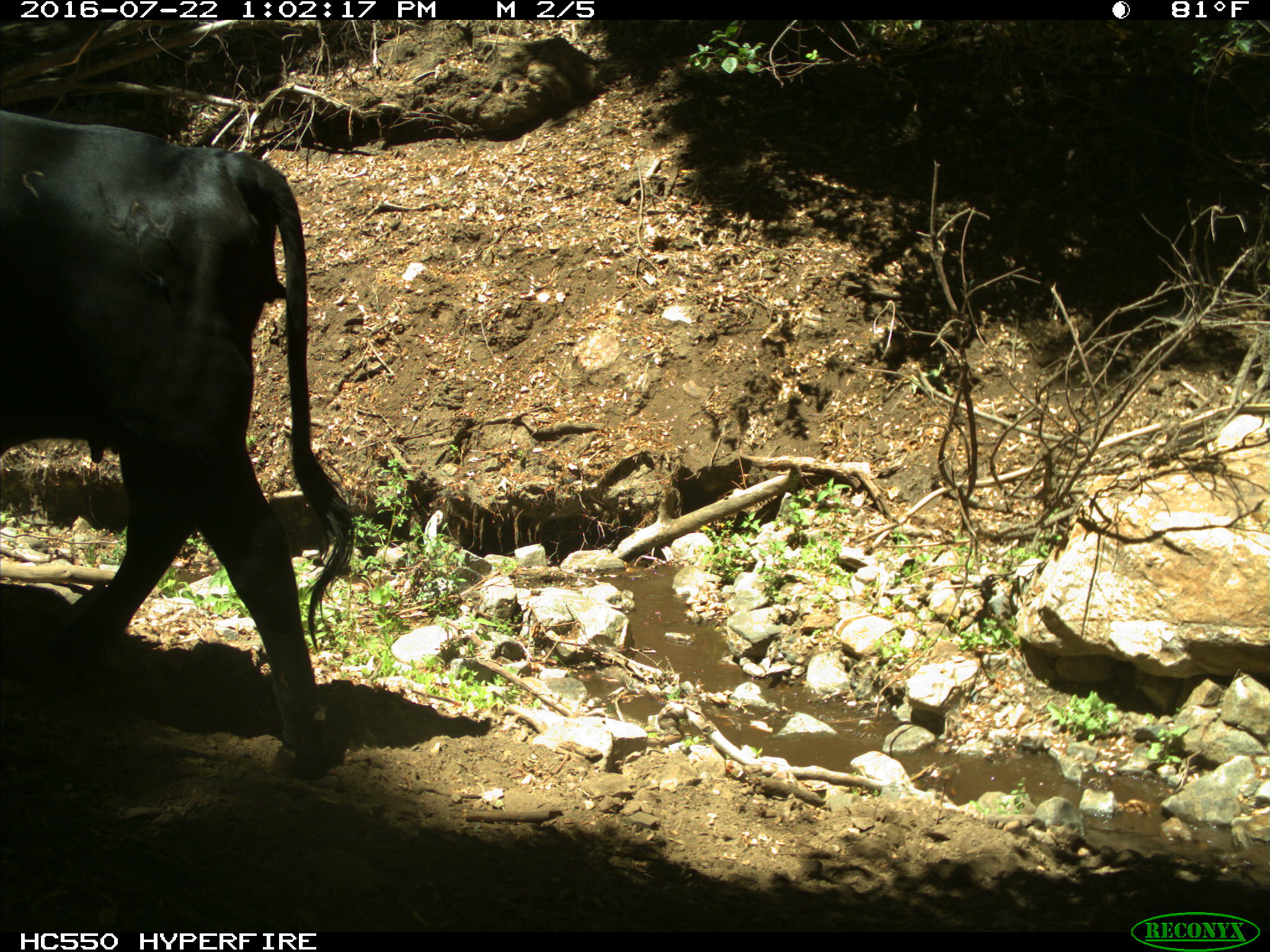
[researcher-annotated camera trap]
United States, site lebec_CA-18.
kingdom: Animalia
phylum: Chordata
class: Mammalia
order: Artiodactyla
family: Bovidae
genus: Bos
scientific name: Bos taurus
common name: domestic cow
Bos taurus (domestic cow).